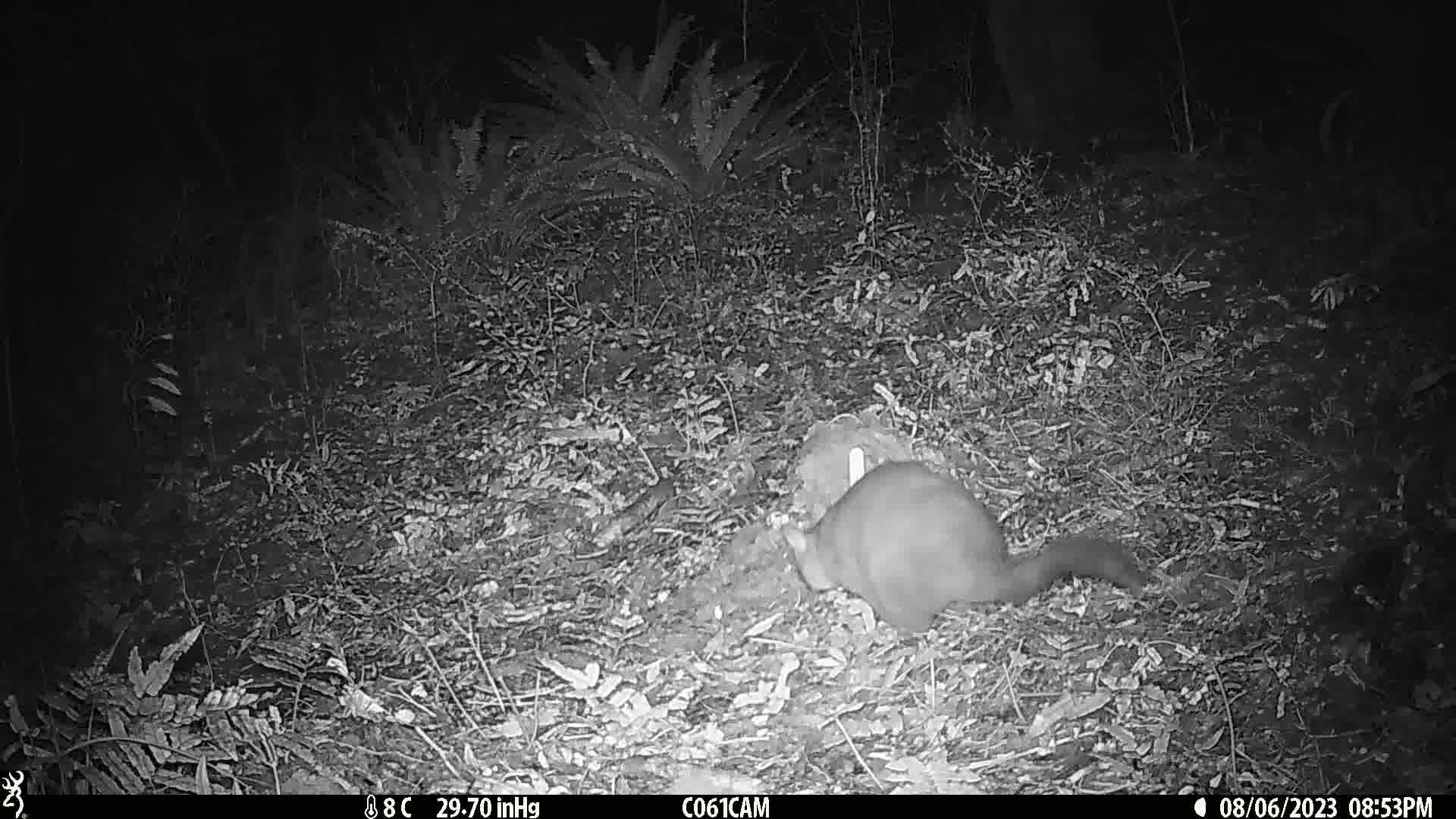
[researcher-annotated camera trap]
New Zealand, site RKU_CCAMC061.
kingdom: Animalia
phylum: Chordata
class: Mammalia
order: Diprotodontia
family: Phalangeridae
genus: Trichosurus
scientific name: Trichosurus vulpecula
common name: common brushtail possum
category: possum